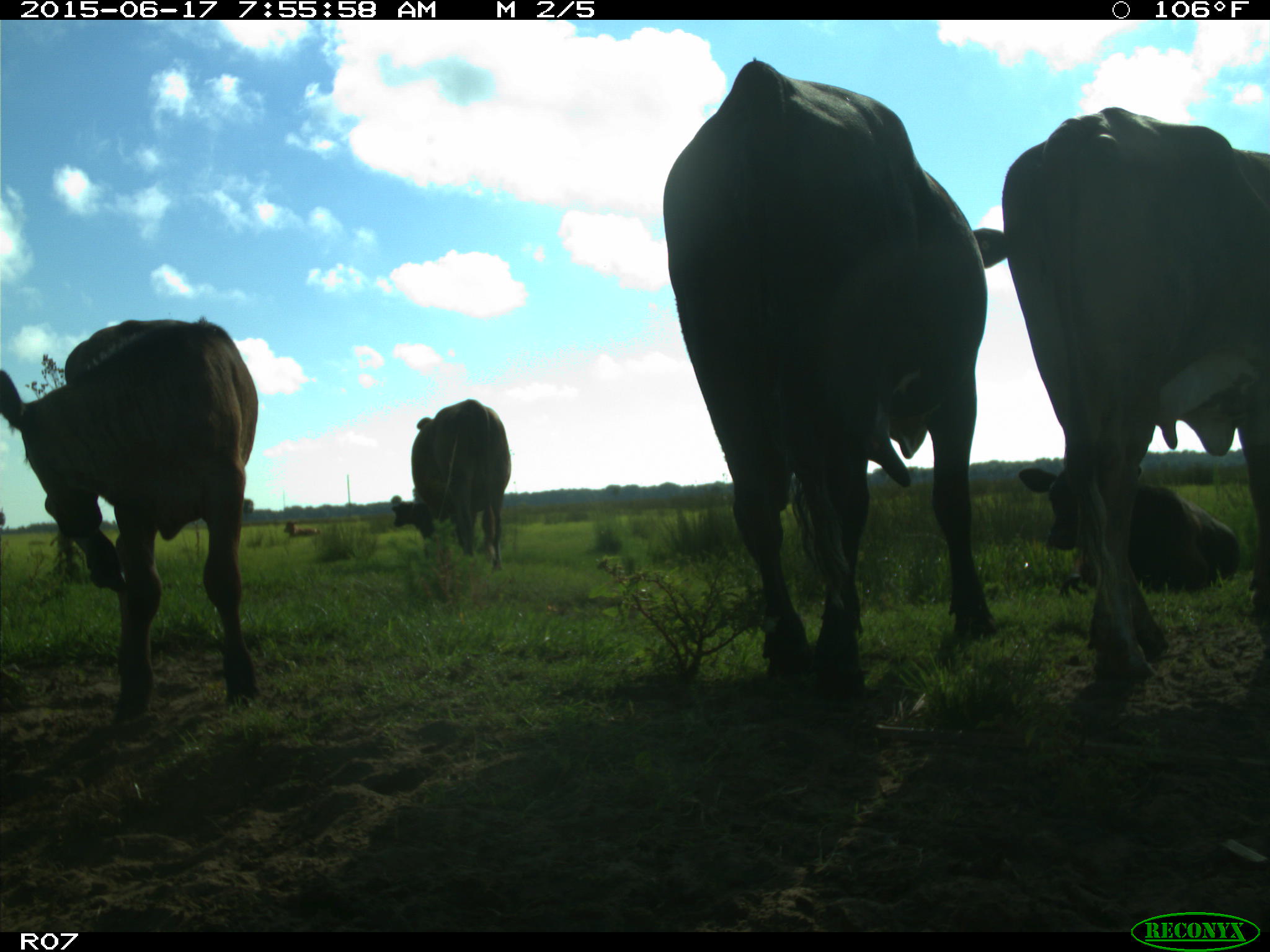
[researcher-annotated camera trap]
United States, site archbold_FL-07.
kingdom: Animalia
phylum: Chordata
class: Mammalia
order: Artiodactyla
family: Bovidae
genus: Bos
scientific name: Bos taurus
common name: domestic cow